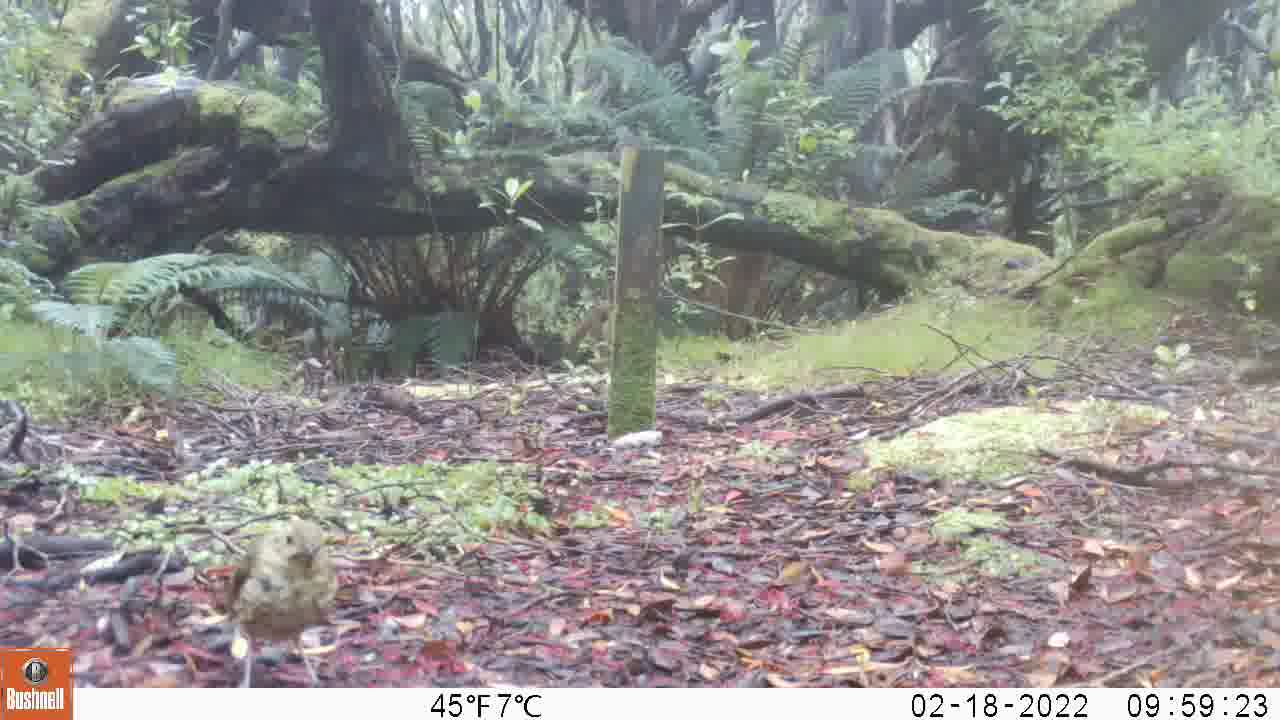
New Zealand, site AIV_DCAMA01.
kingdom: Animalia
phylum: Chordata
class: Aves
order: Passeriformes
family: Turdidae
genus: Turdus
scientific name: Turdus philomelos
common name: song thrush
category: thrush